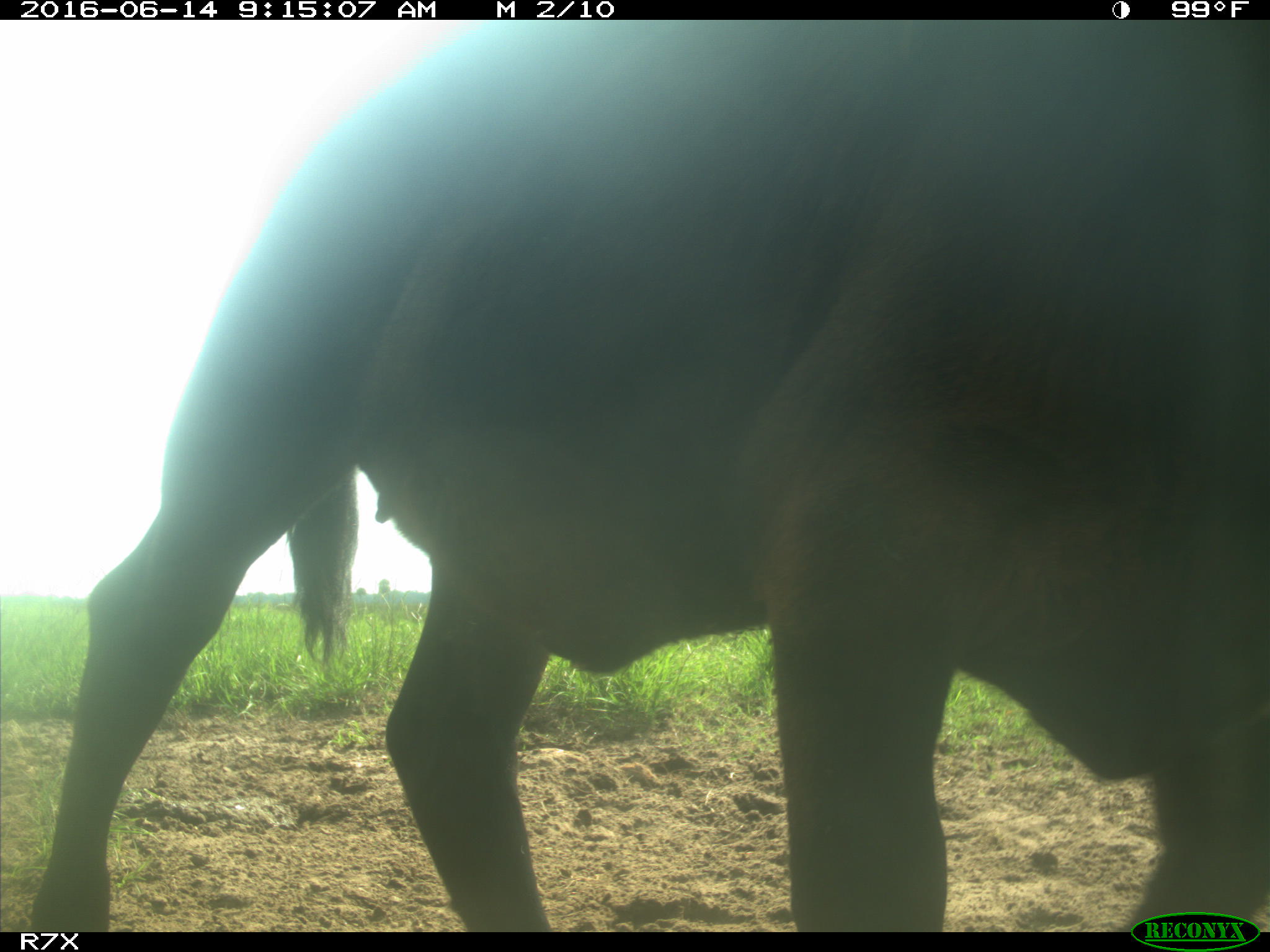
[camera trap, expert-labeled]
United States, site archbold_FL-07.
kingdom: Animalia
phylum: Chordata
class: Mammalia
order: Artiodactyla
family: Bovidae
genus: Bos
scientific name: Bos taurus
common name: domestic cow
Bos taurus (domestic cow).